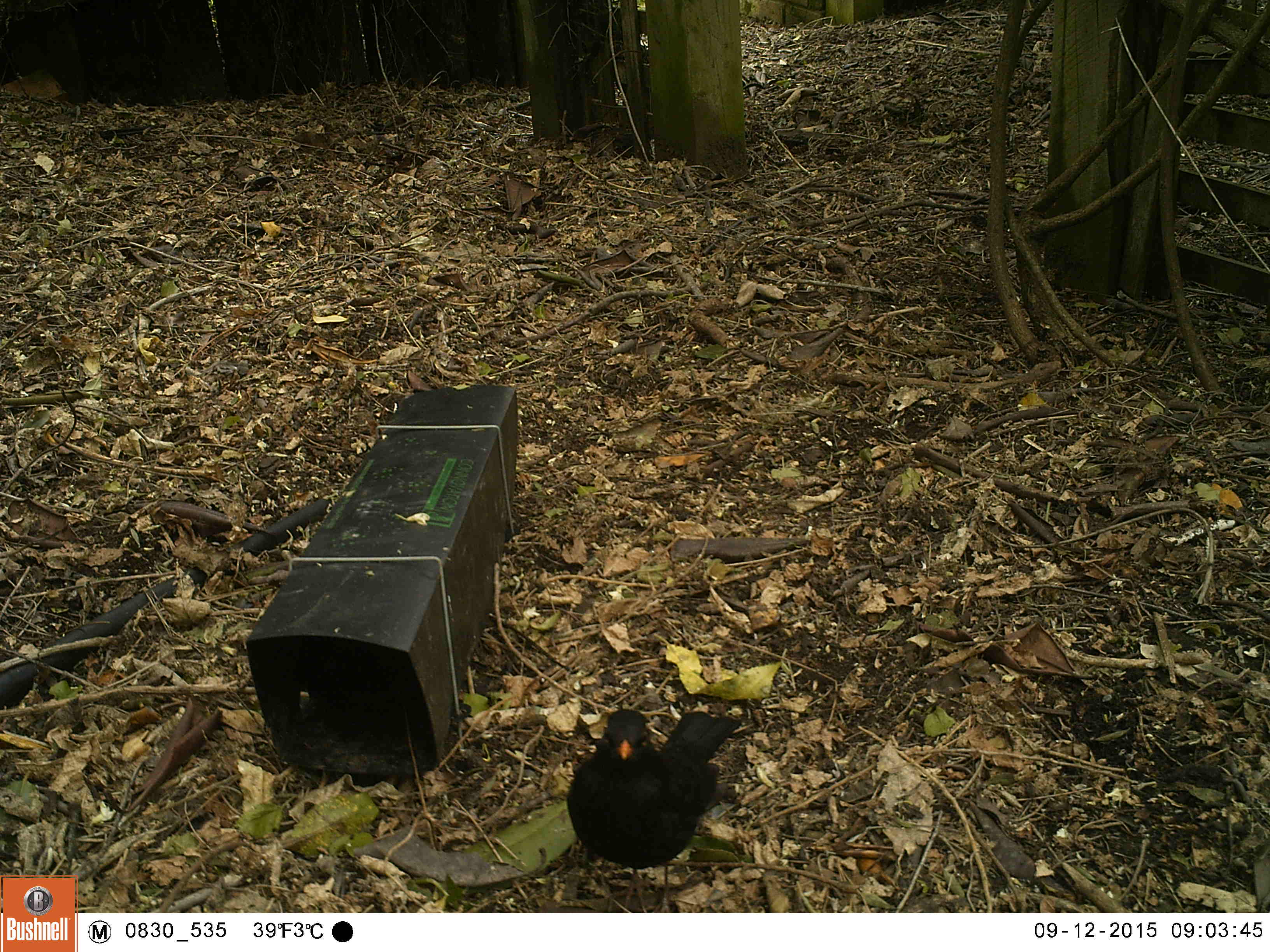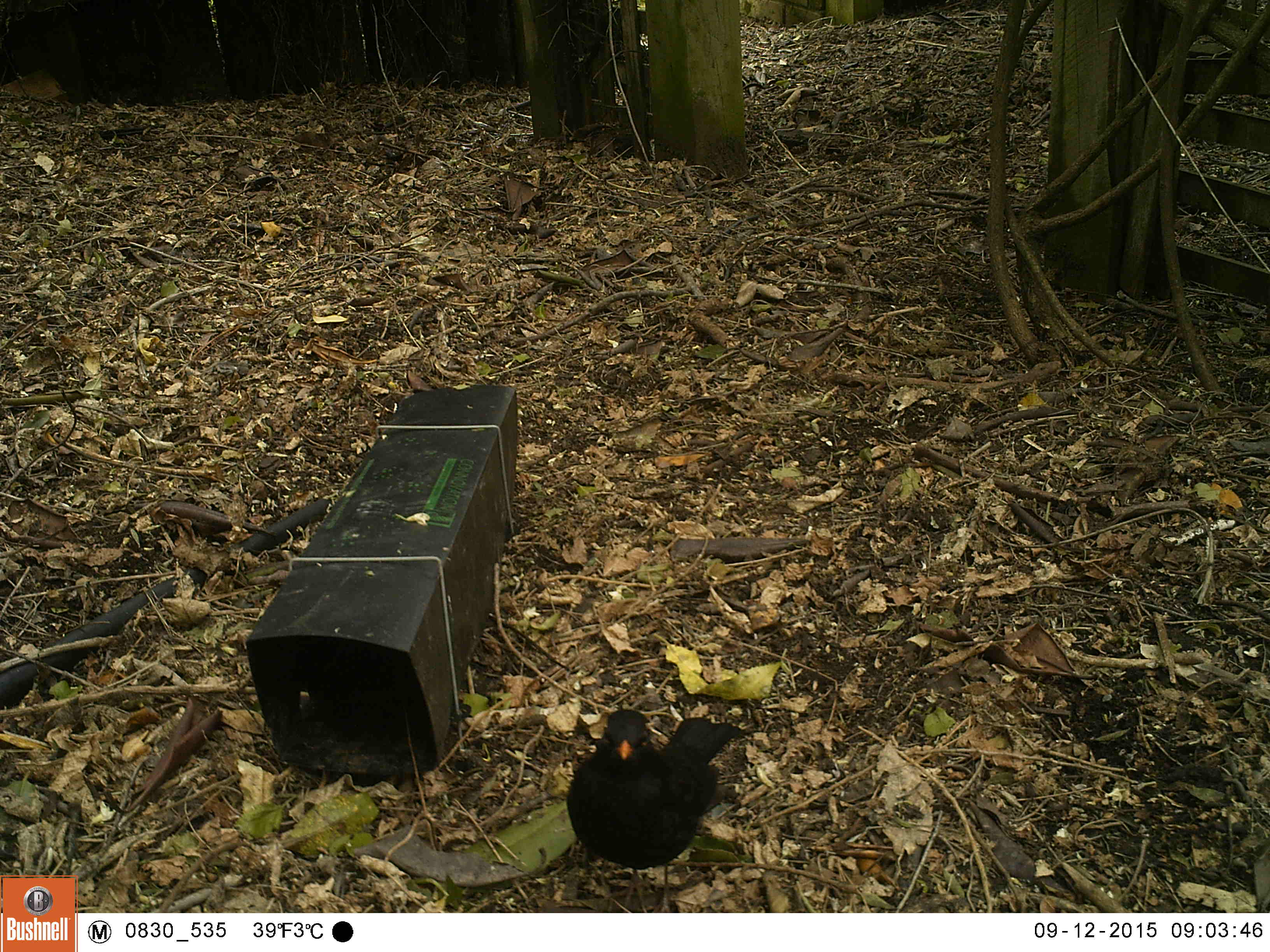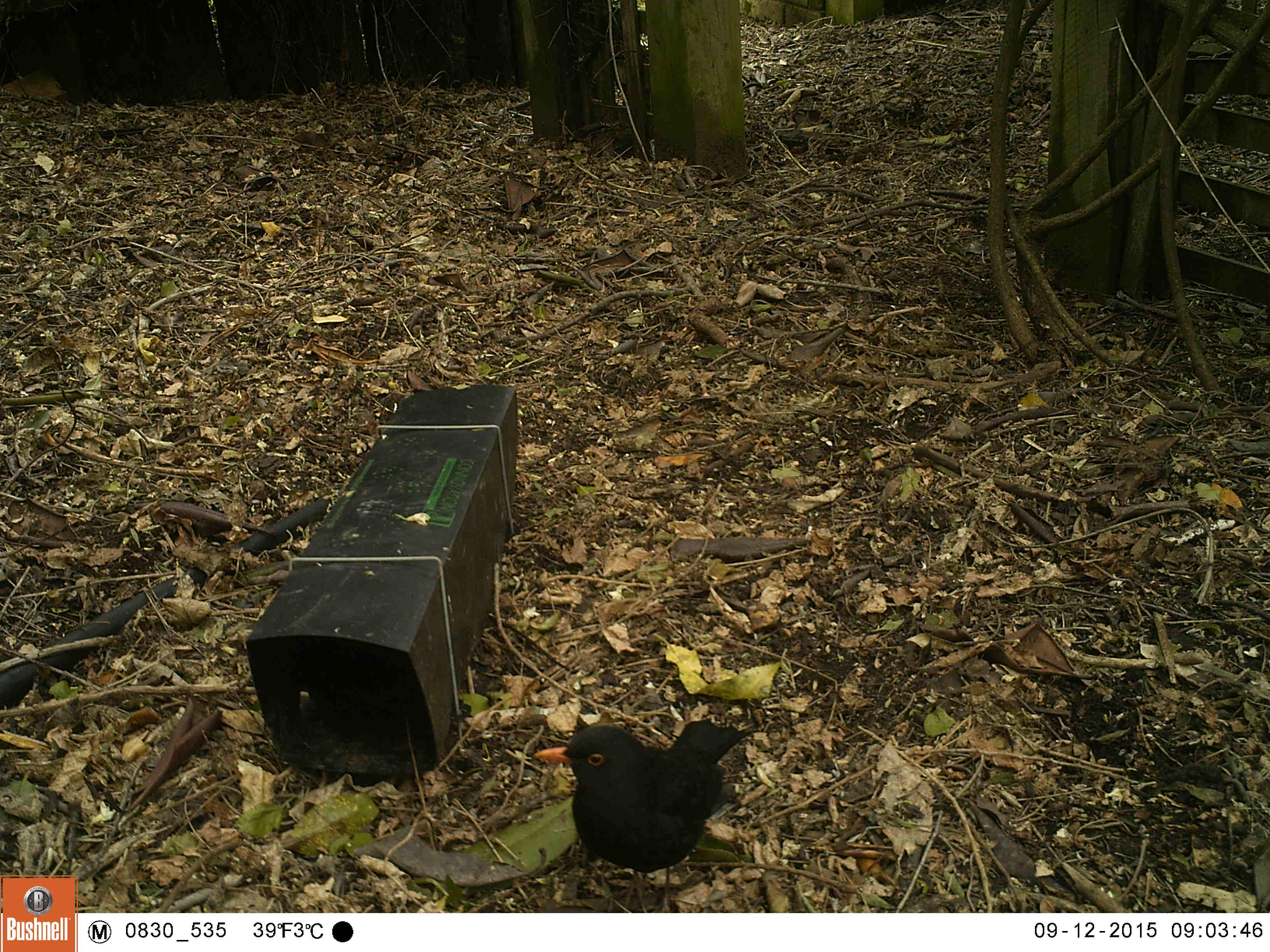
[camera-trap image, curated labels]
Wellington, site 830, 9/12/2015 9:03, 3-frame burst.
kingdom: Animalia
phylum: Chordata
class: Aves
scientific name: Aves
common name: bird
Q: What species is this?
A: Bird (Aves).